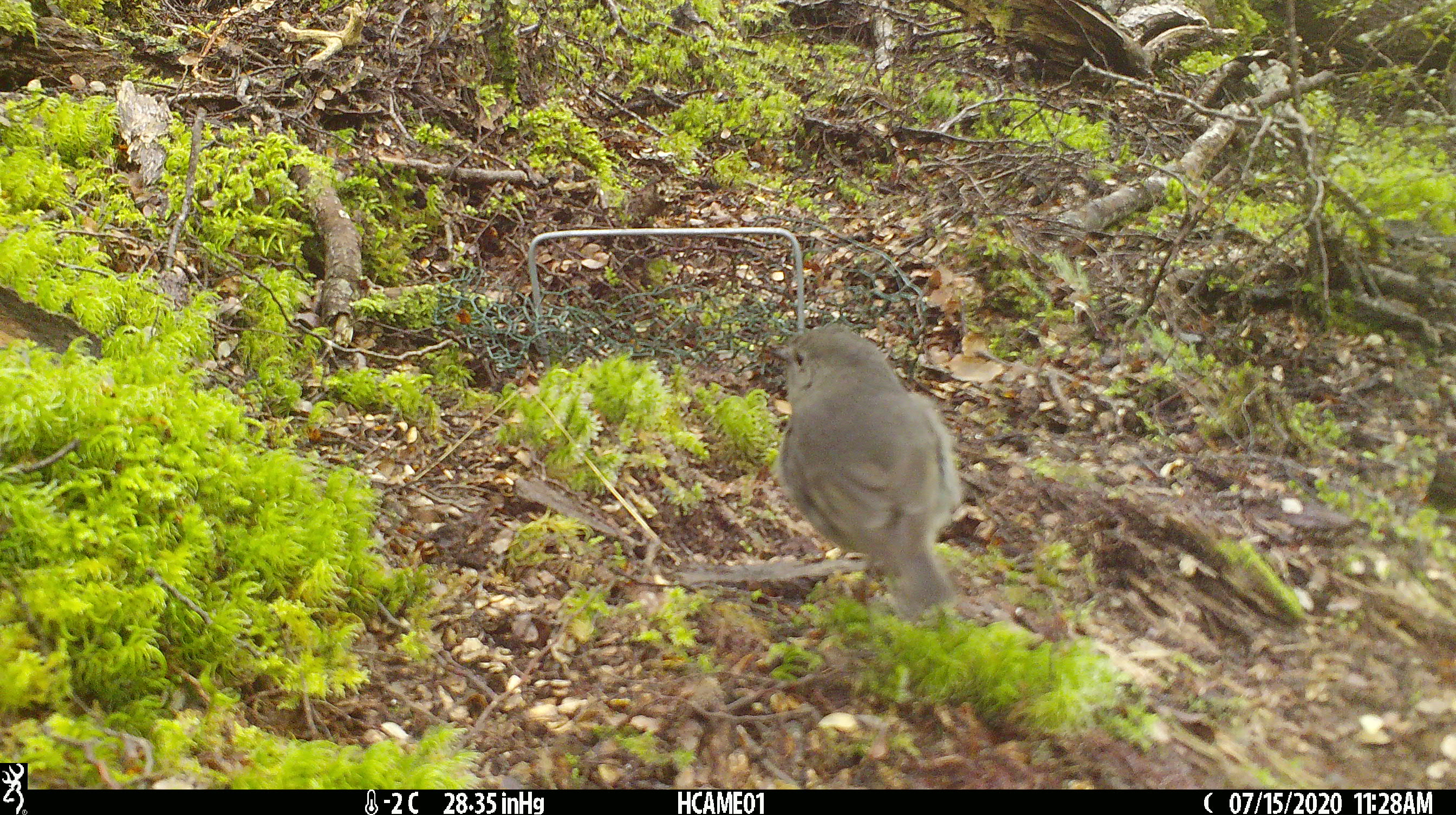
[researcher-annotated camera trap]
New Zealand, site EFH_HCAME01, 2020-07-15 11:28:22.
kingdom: Animalia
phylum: Chordata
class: Aves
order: Passeriformes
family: Petroicidae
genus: Petroica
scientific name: Petroica australis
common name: new zealand robin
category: robin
Robin (new zealand robin) (Petroica australis).